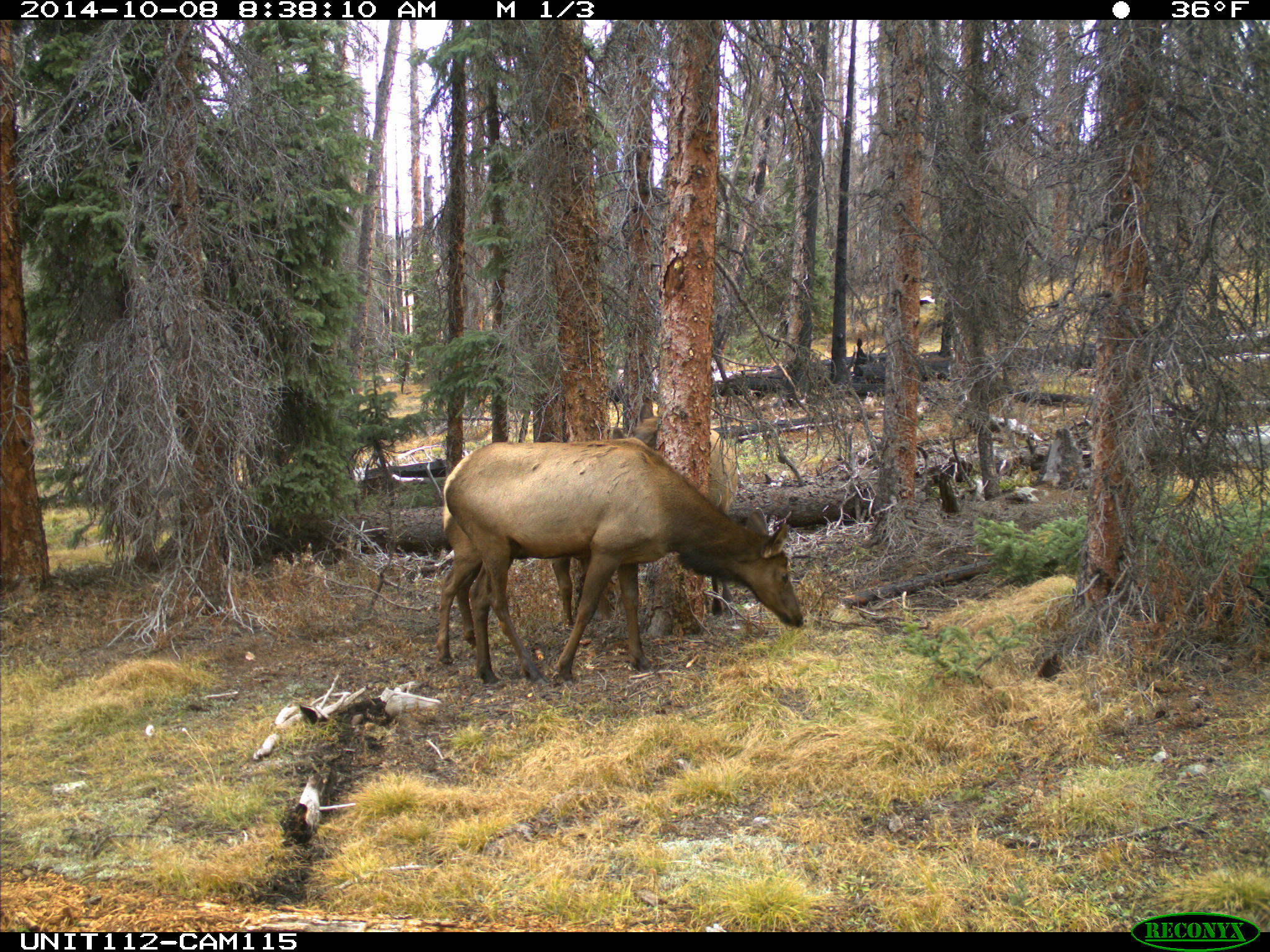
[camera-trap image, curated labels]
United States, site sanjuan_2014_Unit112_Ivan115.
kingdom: Animalia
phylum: Chordata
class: Mammalia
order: Artiodactyla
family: Cervidae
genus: Cervus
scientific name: Cervus elaphus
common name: red deer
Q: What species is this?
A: Cervus elaphus (red deer).